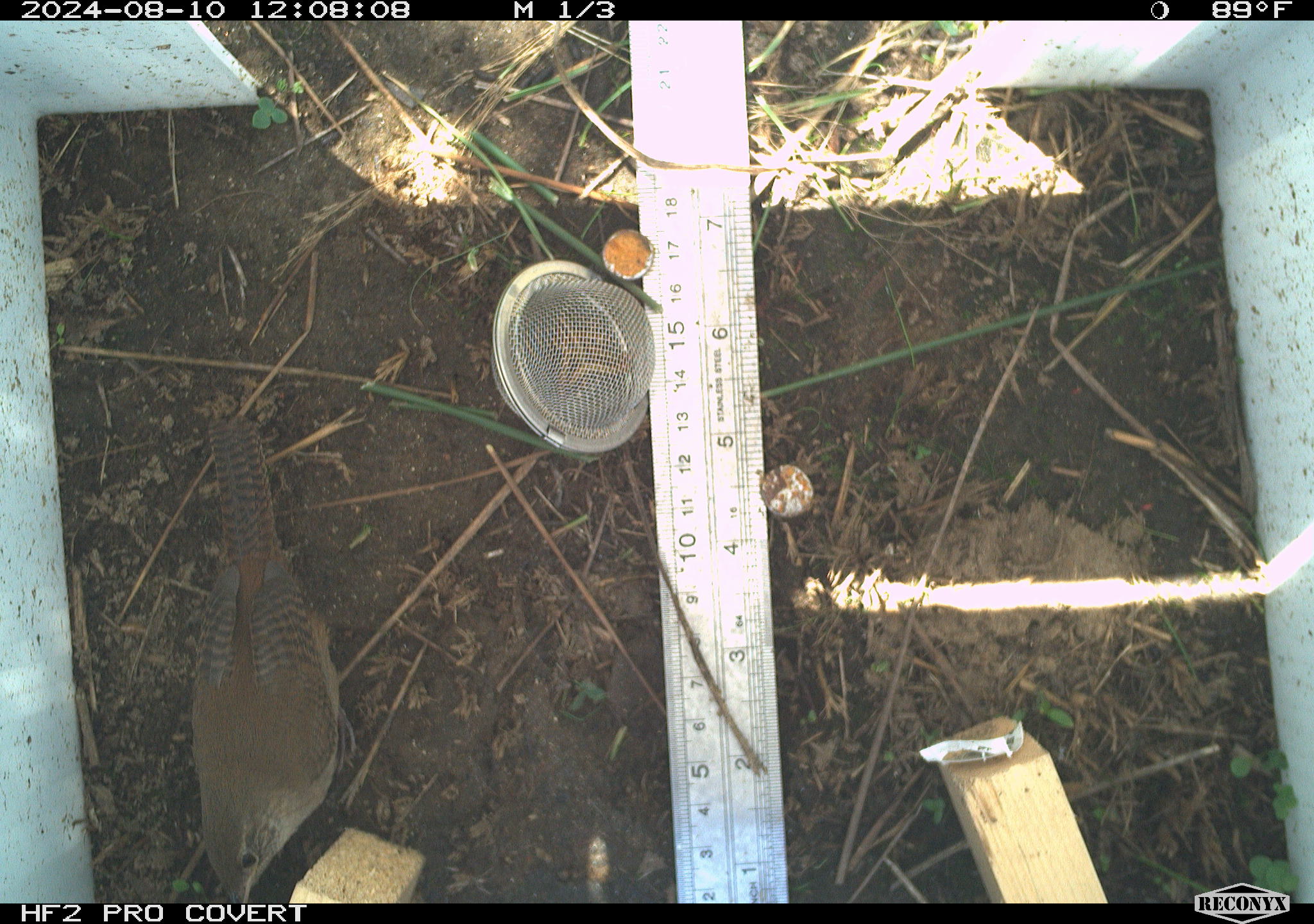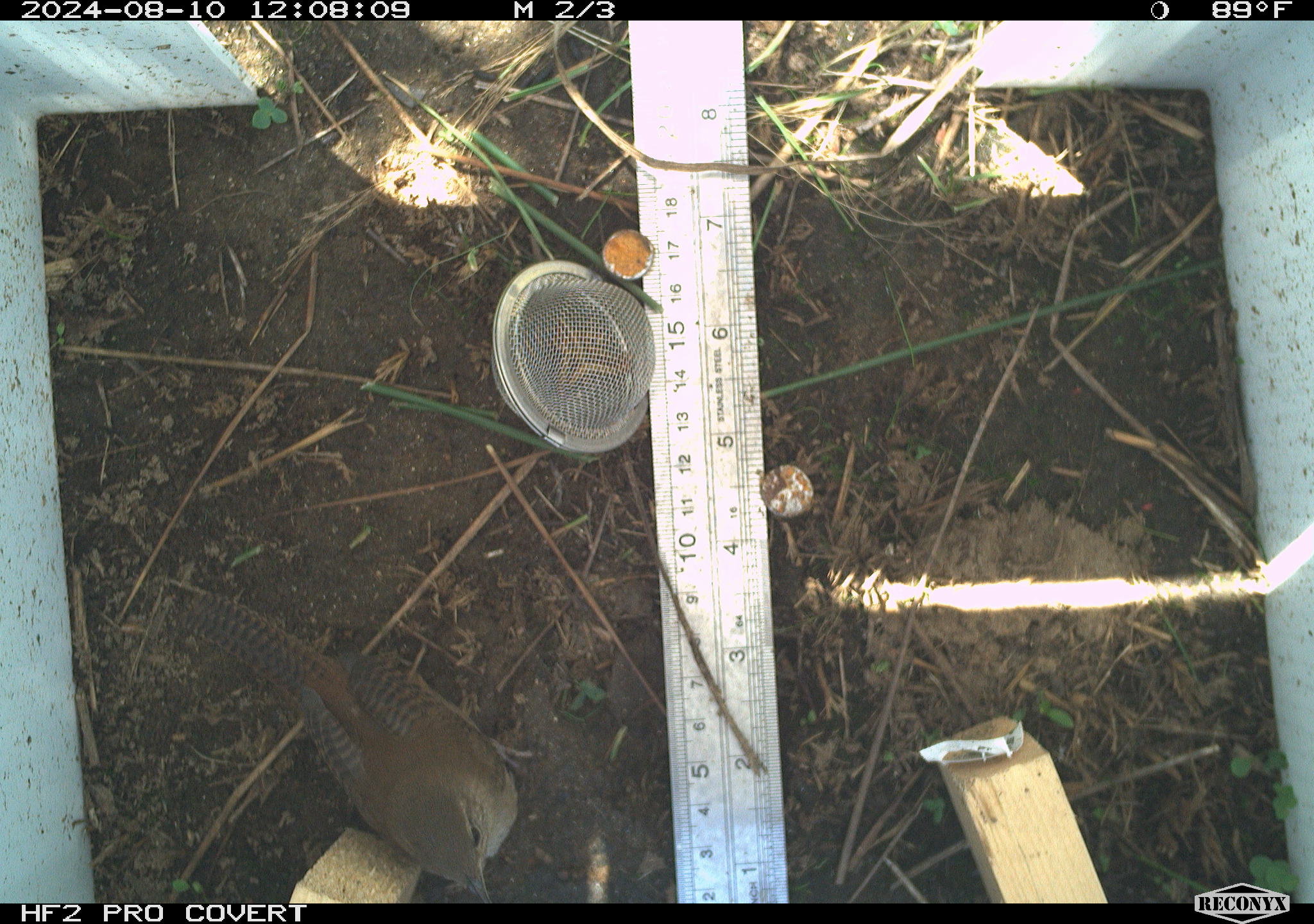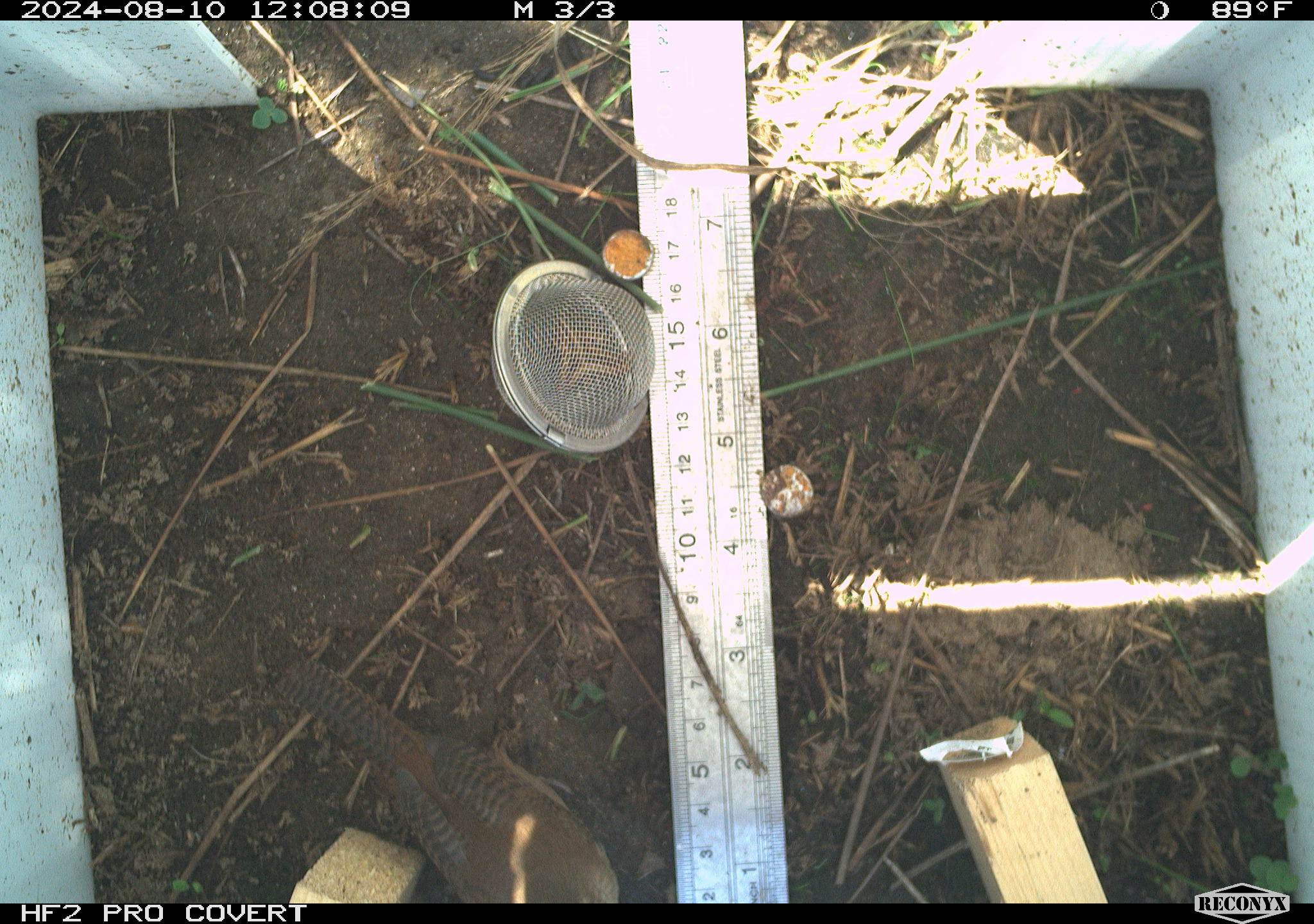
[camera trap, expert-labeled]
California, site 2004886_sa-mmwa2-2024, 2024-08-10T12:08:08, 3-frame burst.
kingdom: Animalia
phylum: Chordata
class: Aves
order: Passeriformes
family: Troglodytidae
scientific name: Troglodytidae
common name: wren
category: troglodytidae family